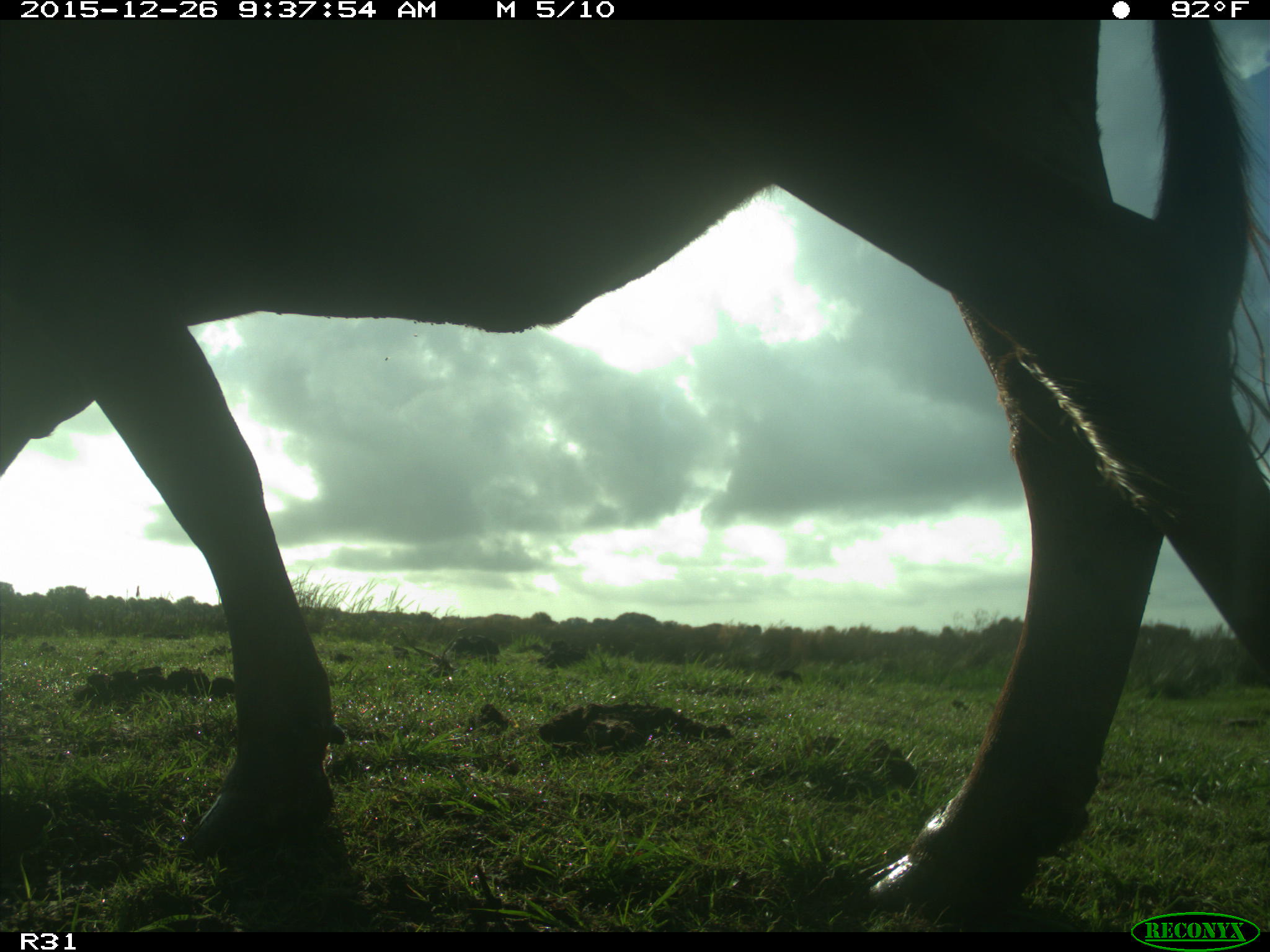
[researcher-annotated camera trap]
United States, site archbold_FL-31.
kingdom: Animalia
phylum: Chordata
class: Mammalia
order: Artiodactyla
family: Bovidae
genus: Bos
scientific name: Bos taurus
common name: domestic cow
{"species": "Bos taurus (domestic cow)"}